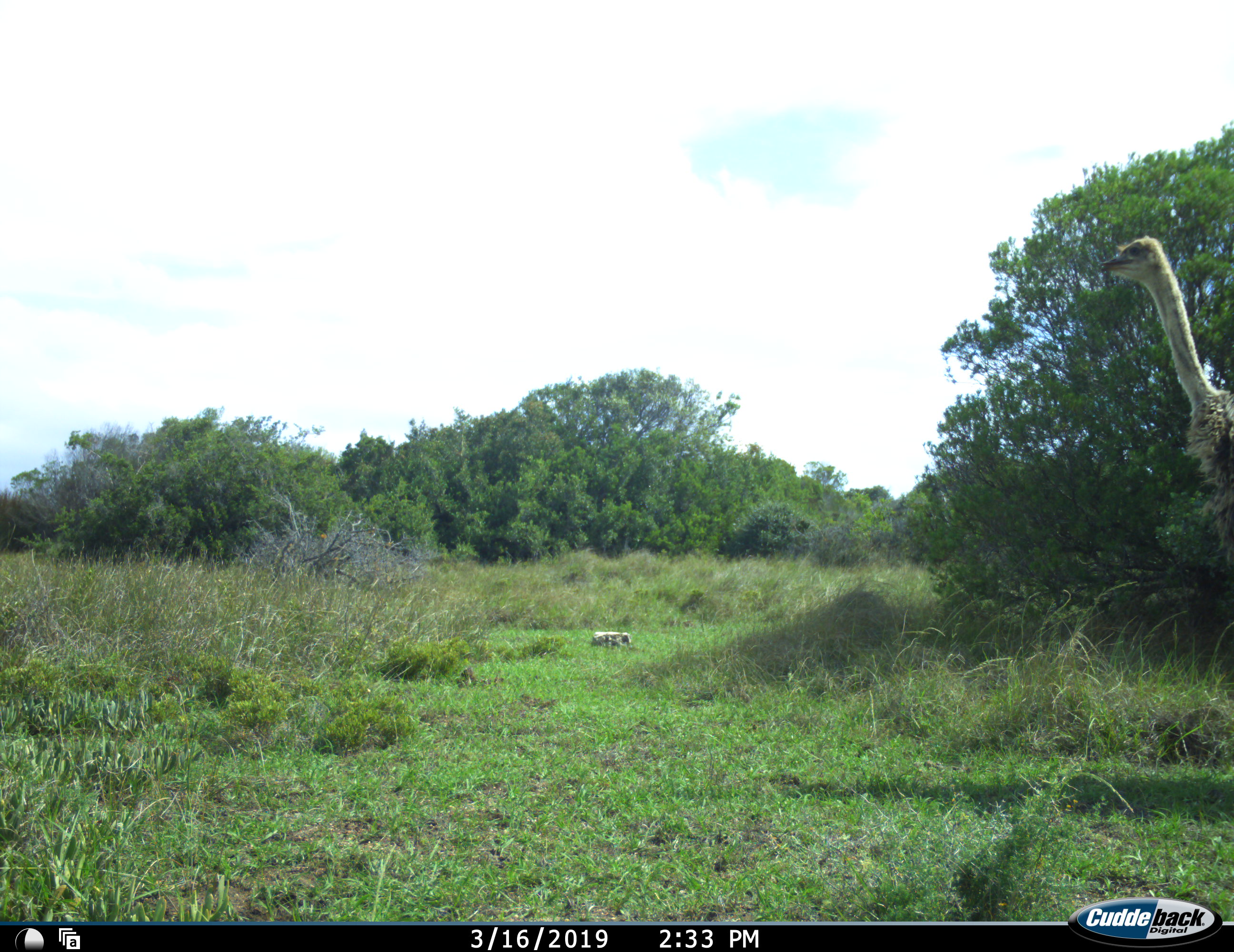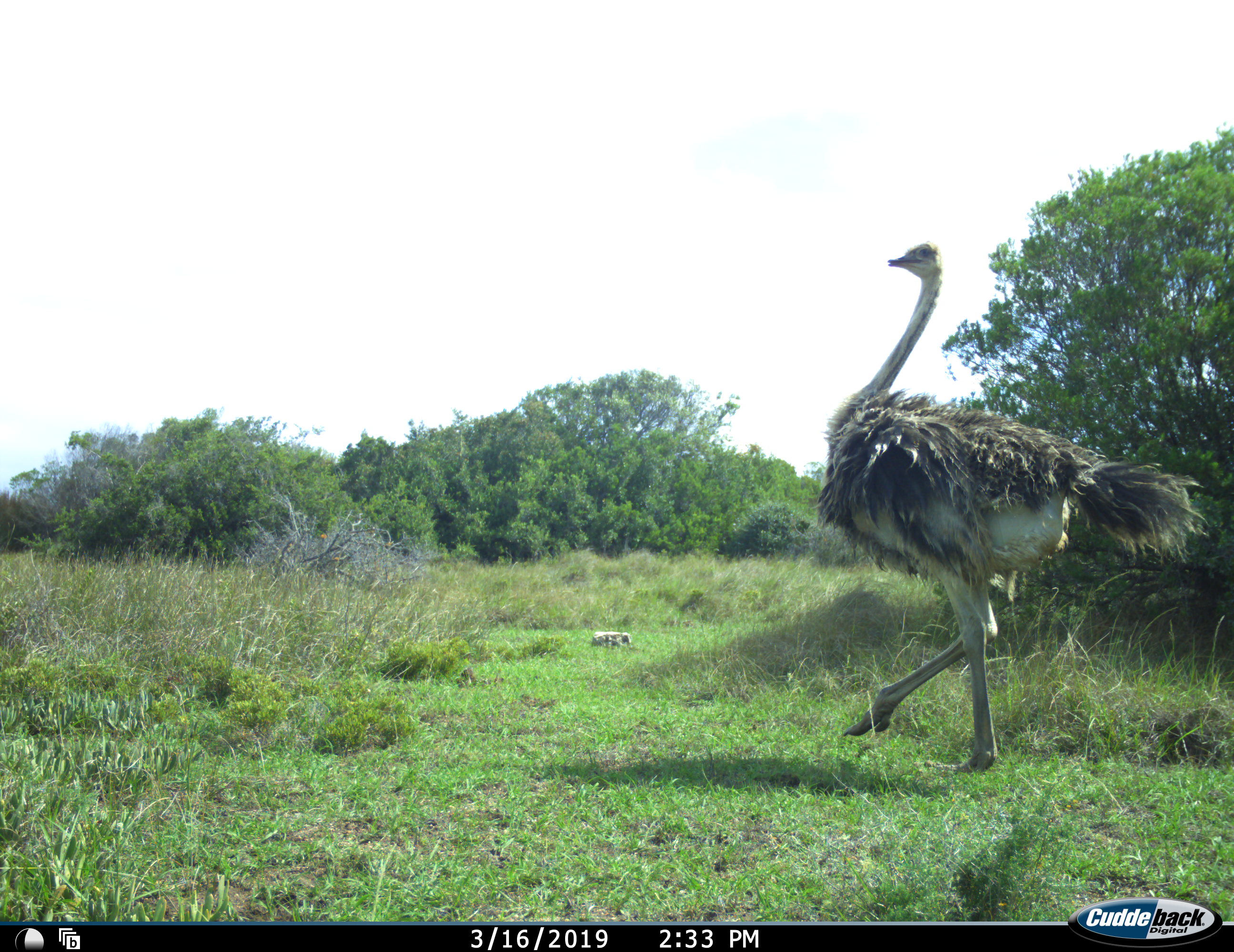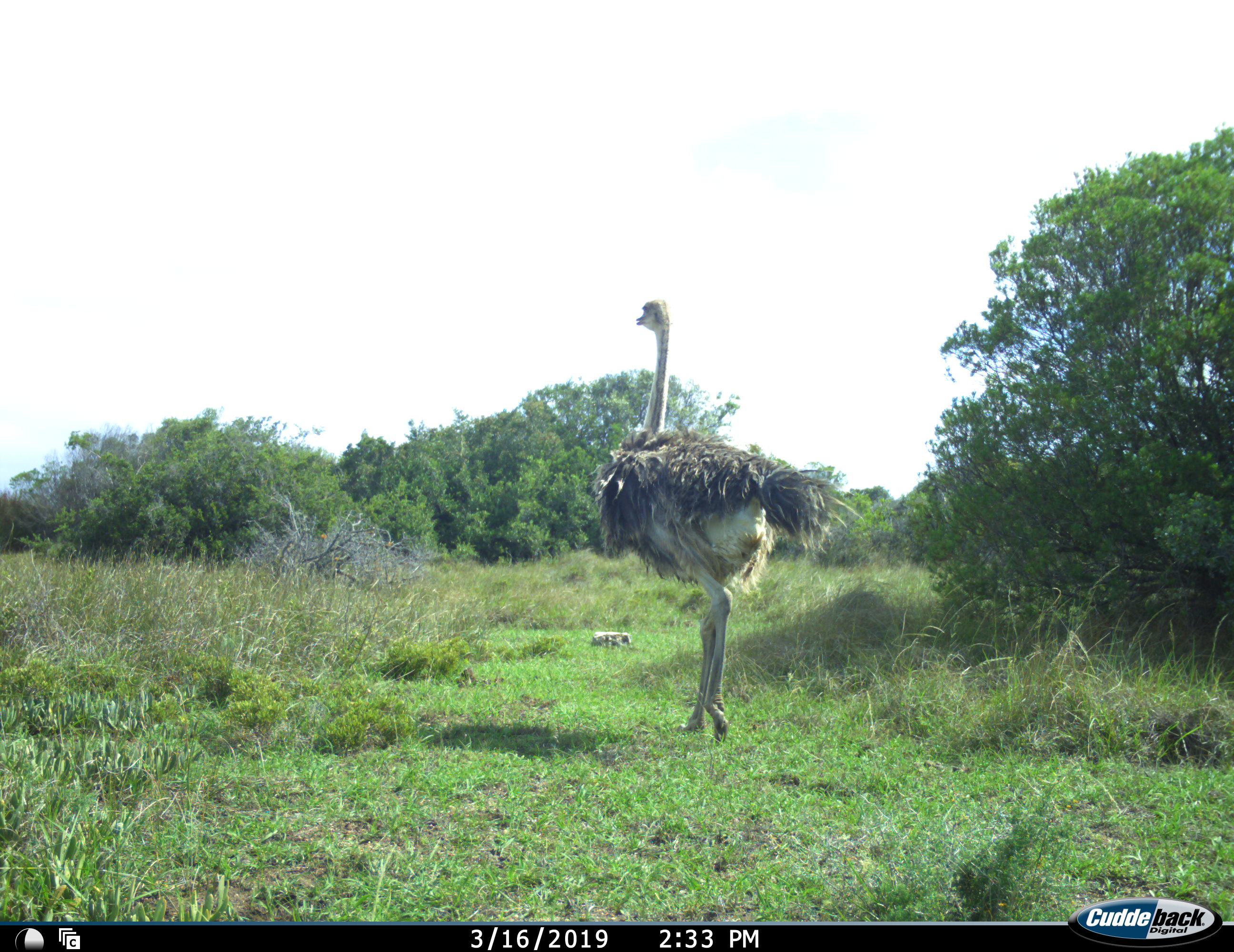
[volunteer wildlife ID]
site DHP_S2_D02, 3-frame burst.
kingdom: Animalia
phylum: Chordata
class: Aves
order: Struthioniformes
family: Struthionidae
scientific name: Struthionidae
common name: ostrich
Ostrich (Struthionidae), count 1. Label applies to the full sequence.